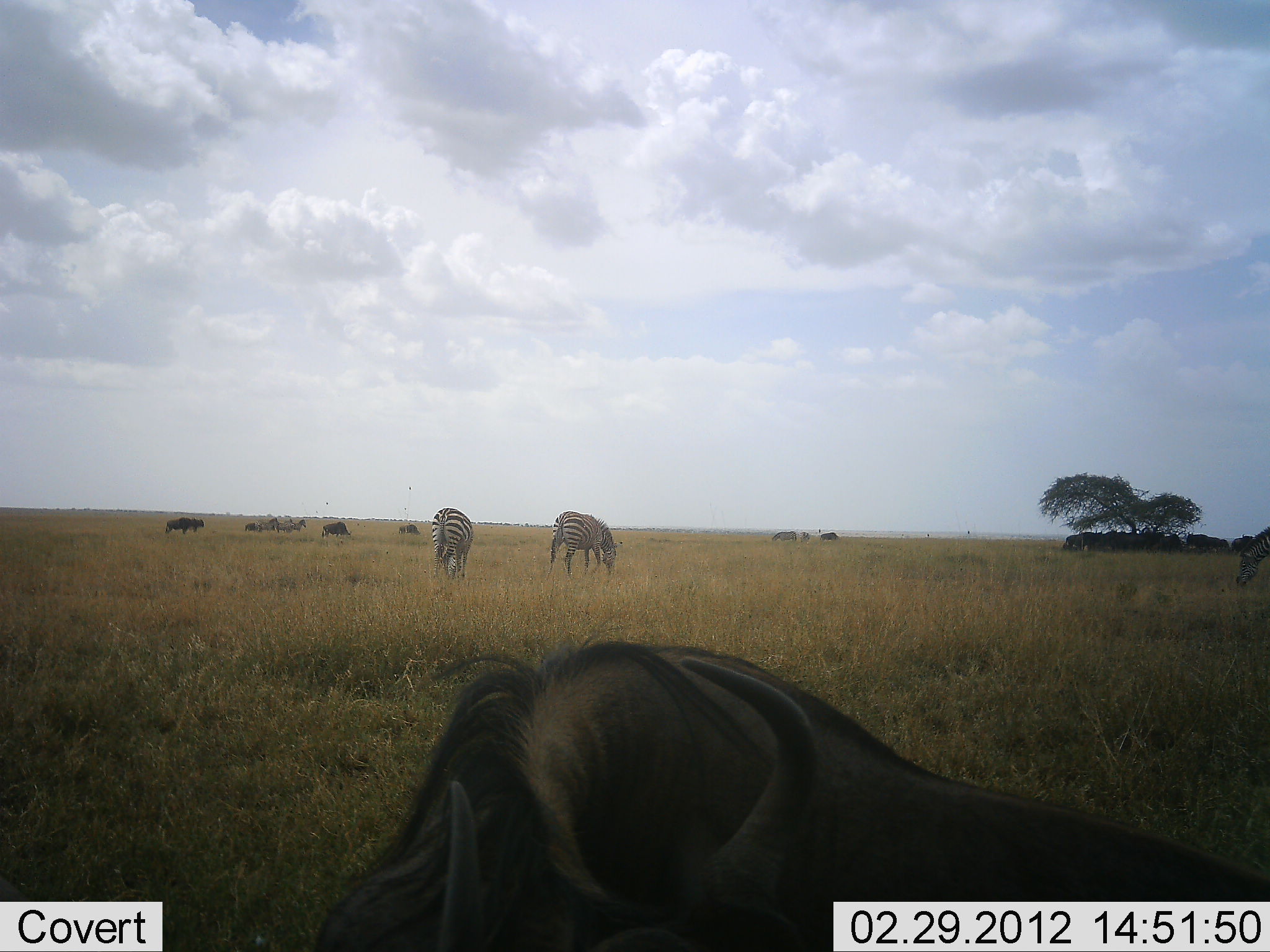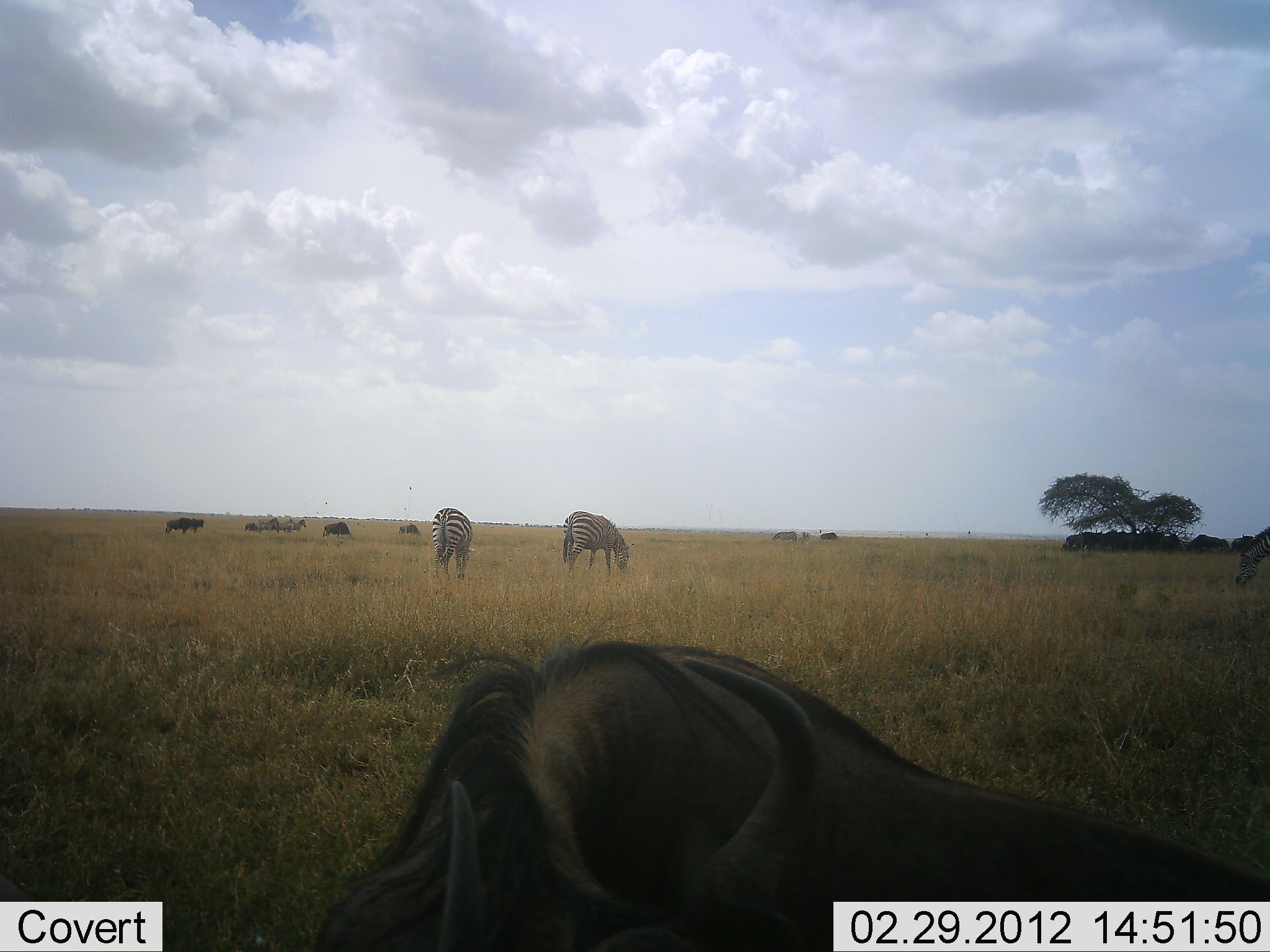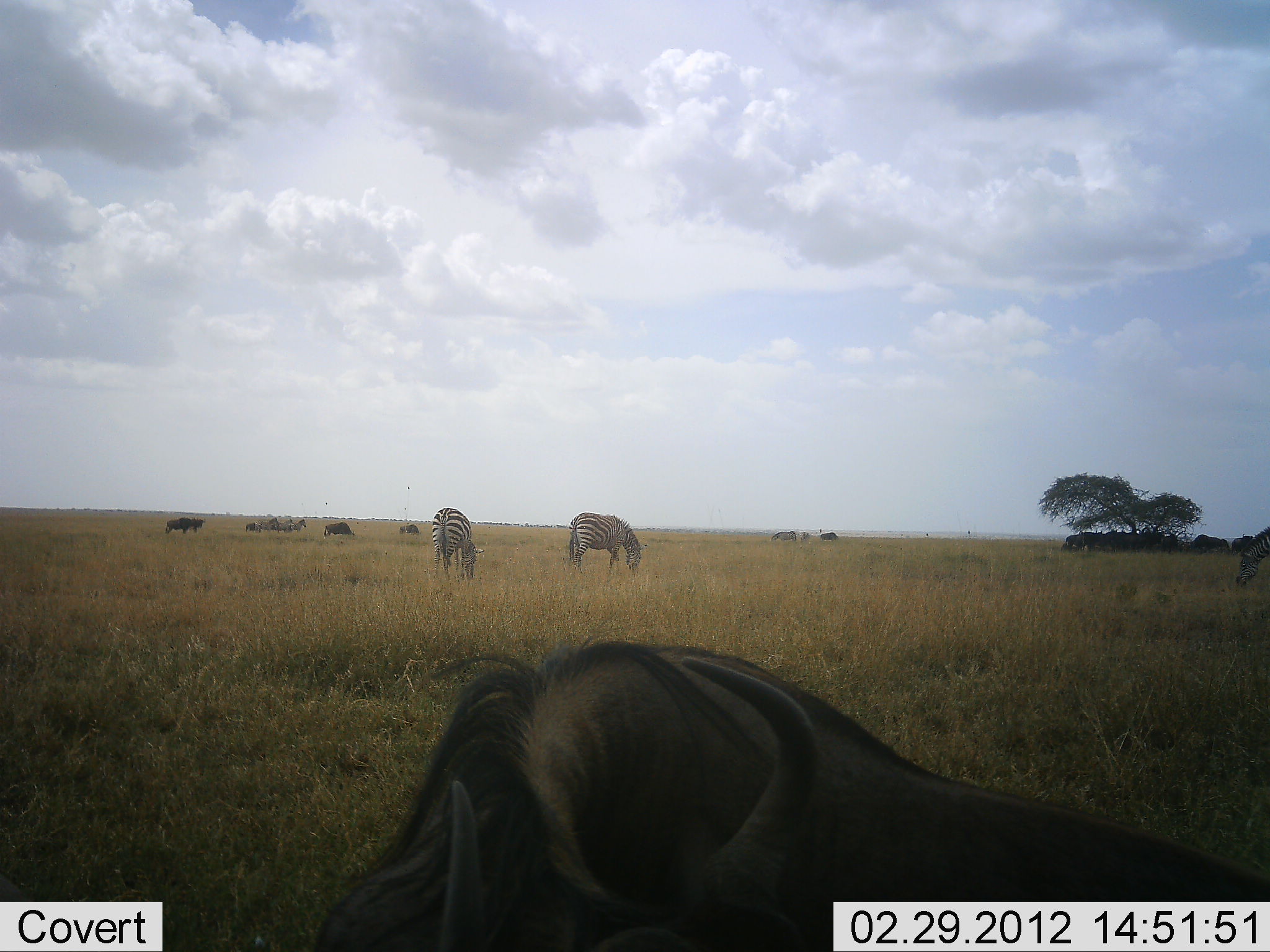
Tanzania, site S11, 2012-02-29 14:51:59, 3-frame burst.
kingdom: Animalia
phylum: Chordata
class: Mammalia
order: Artiodactyla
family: Bovidae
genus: Connochaetes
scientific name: Connochaetes taurinus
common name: blue wildebeest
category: wildebeest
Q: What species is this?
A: Wildebeest (blue wildebeest) (Connochaetes taurinus).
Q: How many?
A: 11-50.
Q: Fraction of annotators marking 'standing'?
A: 56%.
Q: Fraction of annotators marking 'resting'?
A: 78%.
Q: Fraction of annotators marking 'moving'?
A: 6%.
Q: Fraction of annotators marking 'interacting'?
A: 0%.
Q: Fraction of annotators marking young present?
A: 0%.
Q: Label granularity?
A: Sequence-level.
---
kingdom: Animalia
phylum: Chordata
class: Mammalia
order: Perissodactyla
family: Equidae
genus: Equus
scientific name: Equus quagga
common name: plains zebra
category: zebra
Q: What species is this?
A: Zebra (plains zebra) (Equus quagga).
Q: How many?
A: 2.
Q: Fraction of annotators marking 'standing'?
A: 35%.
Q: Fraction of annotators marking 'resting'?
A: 3%.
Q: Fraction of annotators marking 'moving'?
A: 3%.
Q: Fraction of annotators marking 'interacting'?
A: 0%.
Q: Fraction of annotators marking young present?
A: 0%.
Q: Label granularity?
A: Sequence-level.